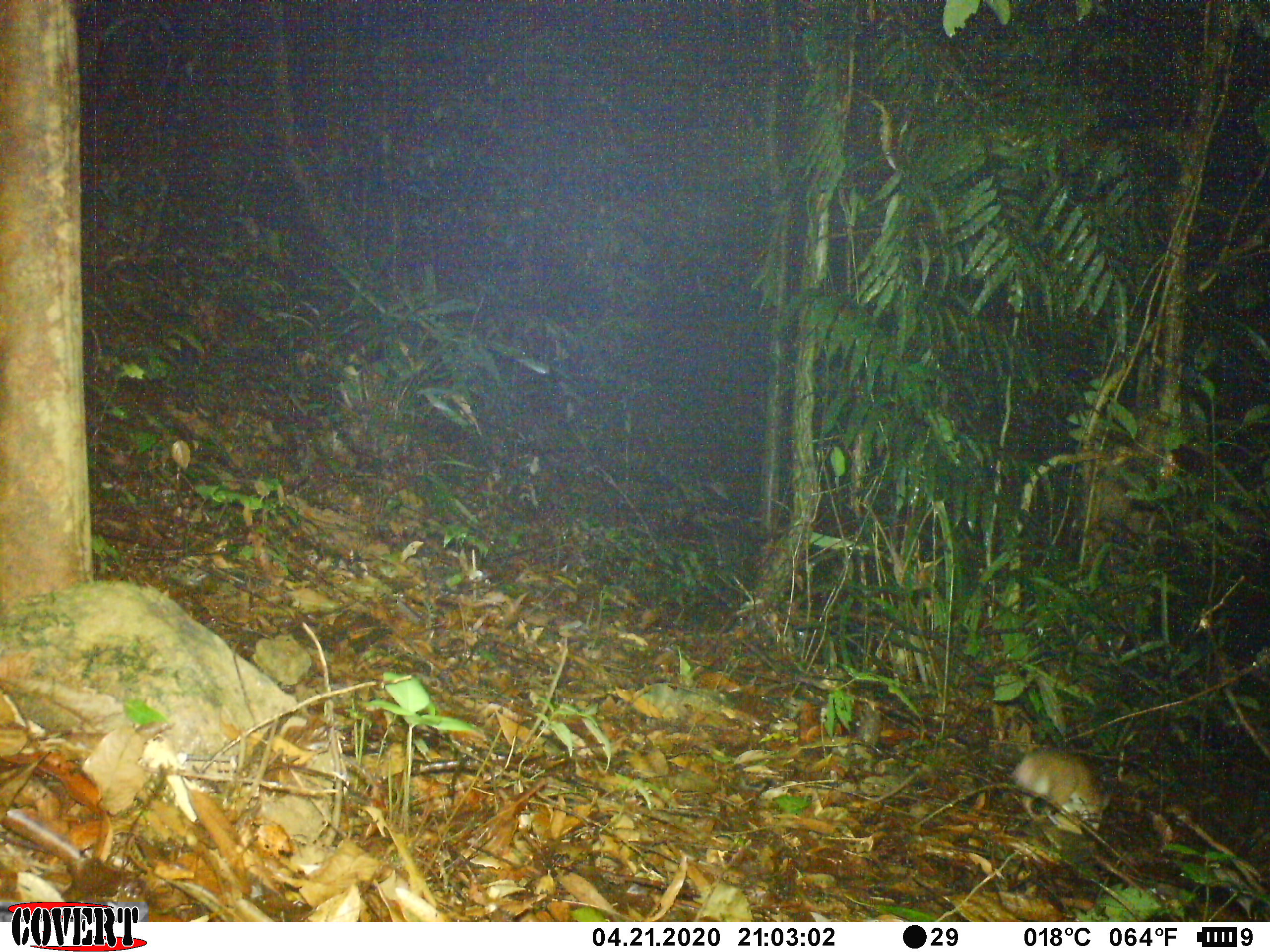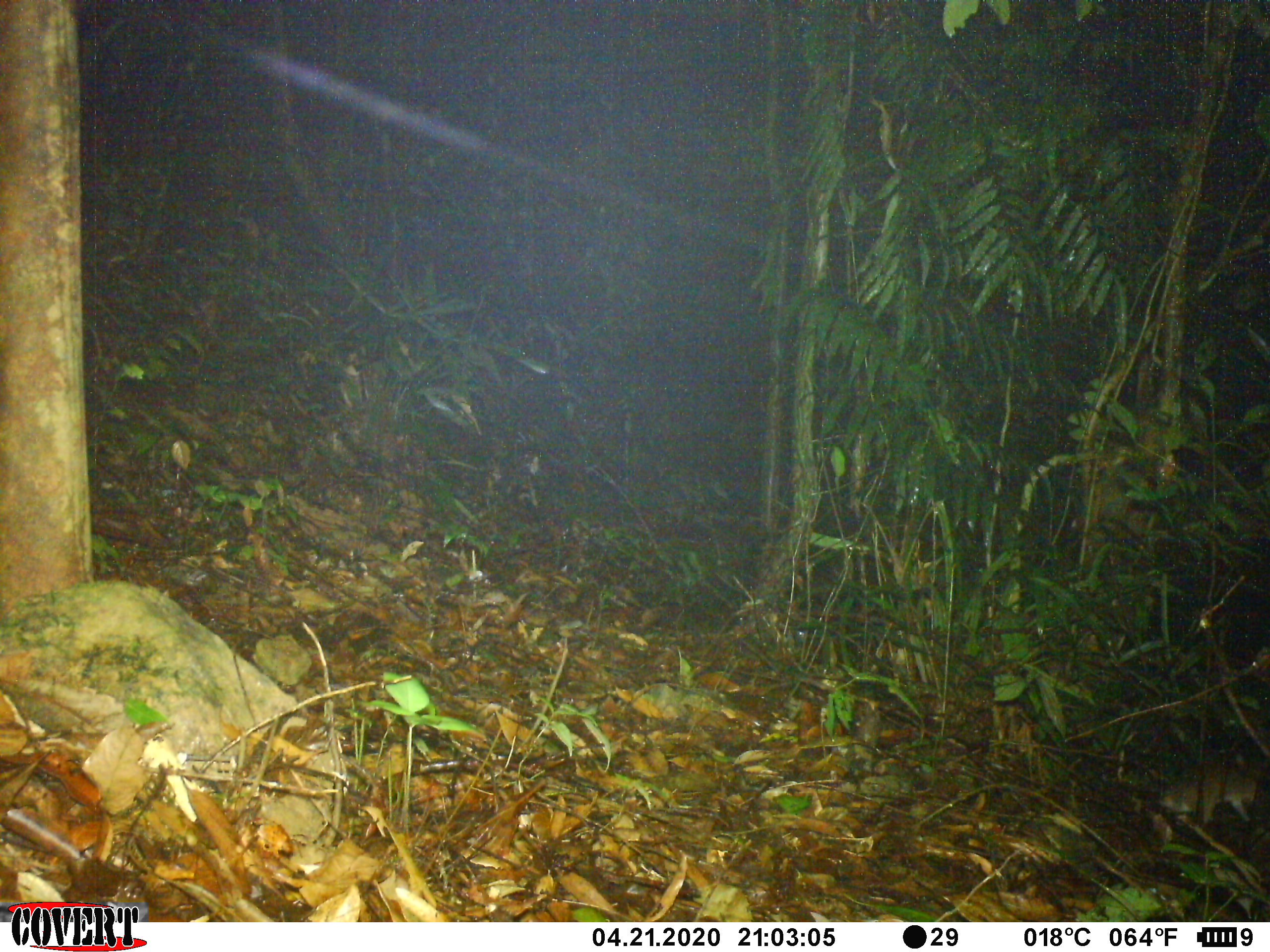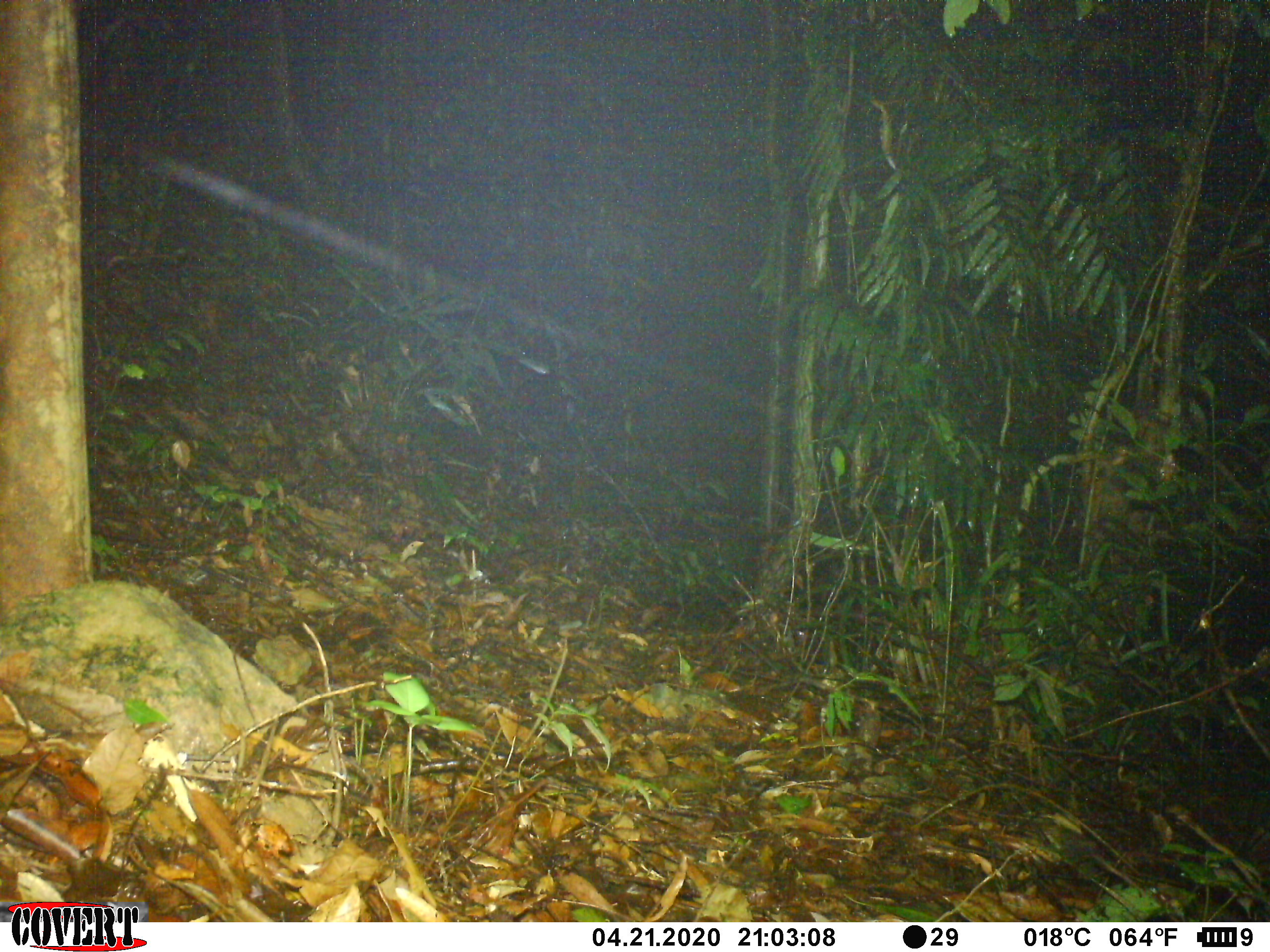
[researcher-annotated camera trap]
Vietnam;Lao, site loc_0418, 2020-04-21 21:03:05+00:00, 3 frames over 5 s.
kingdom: Animalia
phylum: Chordata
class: Mammalia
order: Rodentia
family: Muridae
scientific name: Muridae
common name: old-world mice and rats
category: unidentified murid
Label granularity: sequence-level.